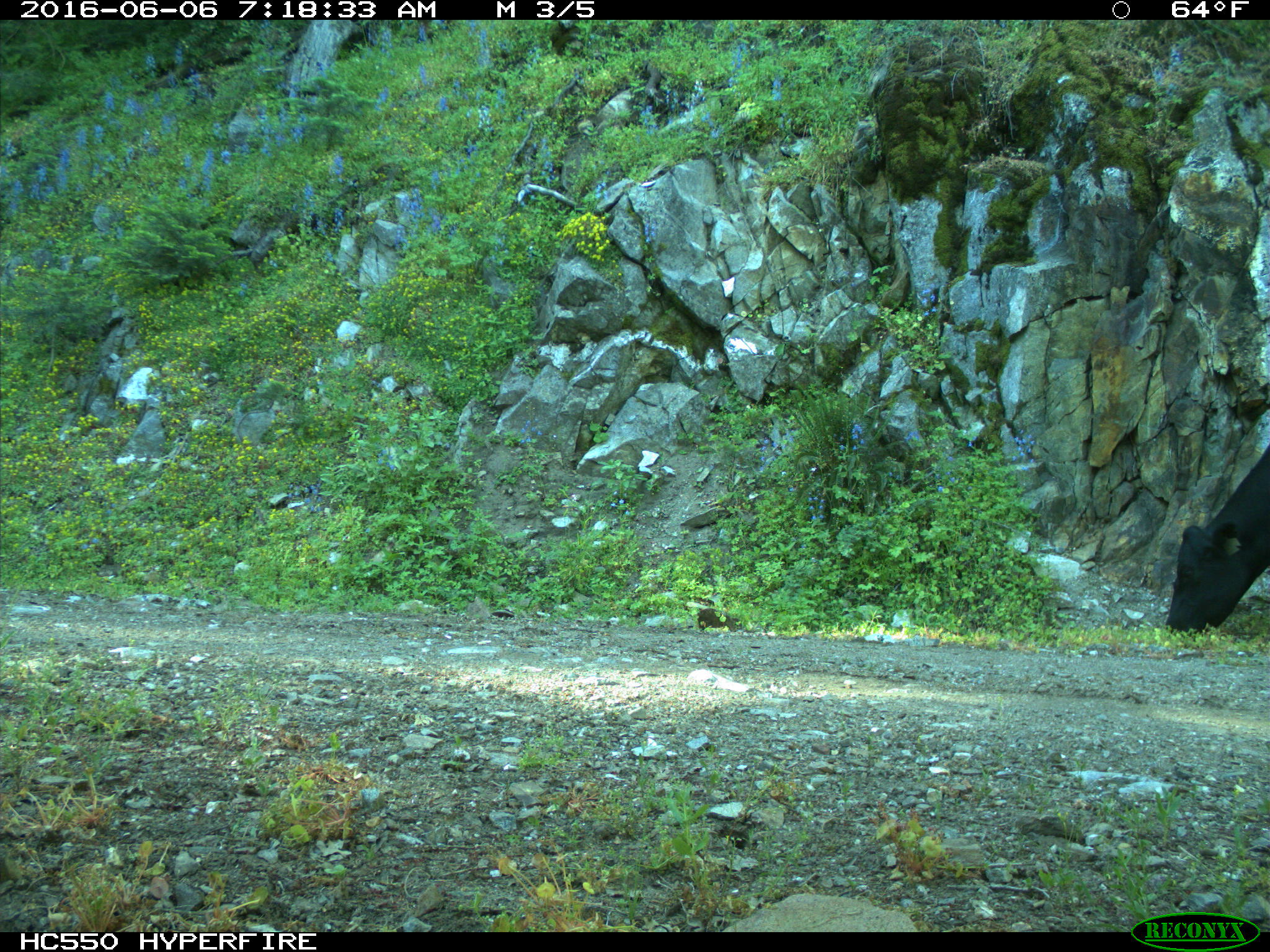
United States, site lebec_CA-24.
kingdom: Animalia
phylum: Chordata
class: Mammalia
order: Artiodactyla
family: Bovidae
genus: Bos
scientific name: Bos taurus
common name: domestic cow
Bos taurus (domestic cow).